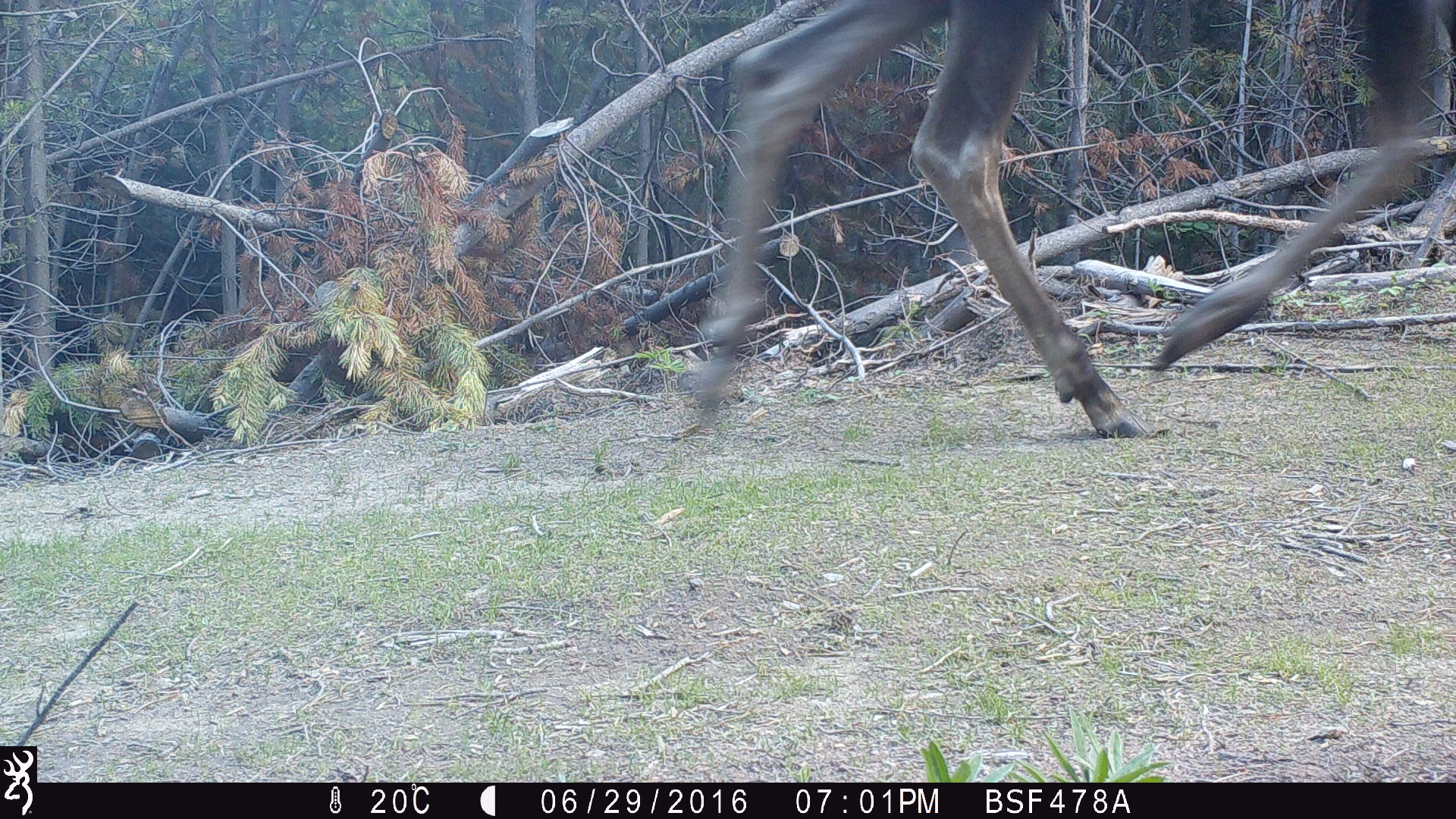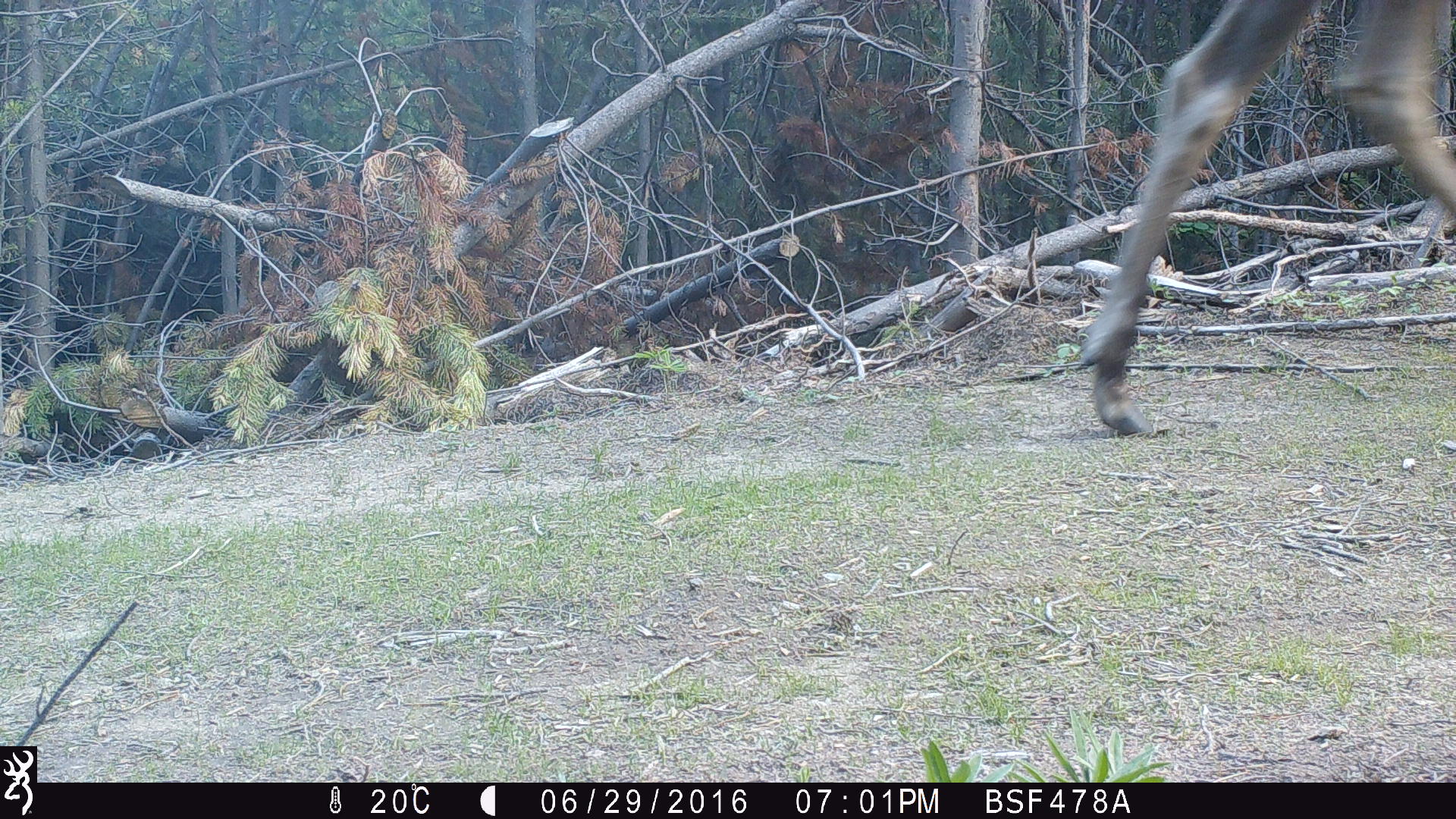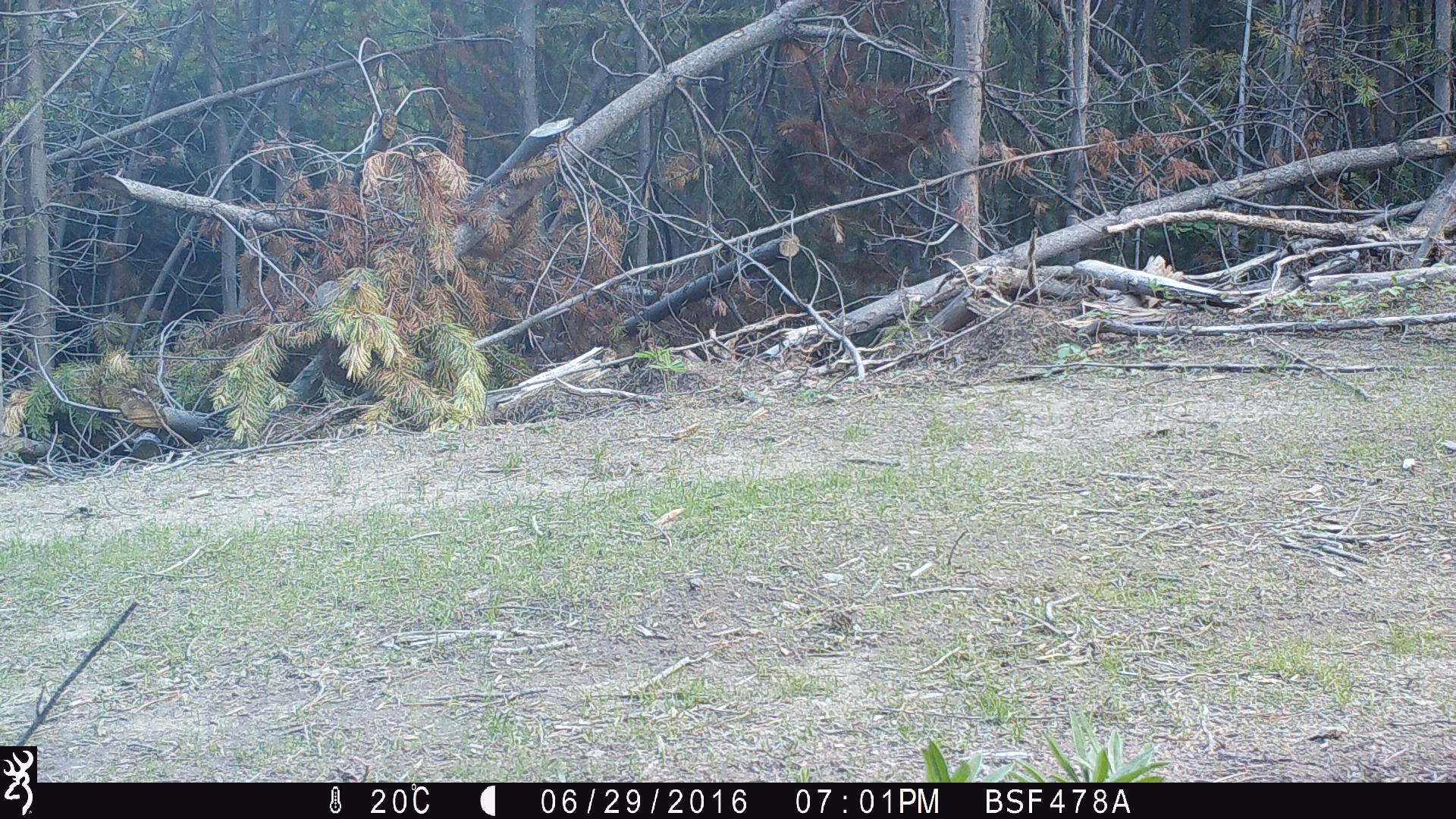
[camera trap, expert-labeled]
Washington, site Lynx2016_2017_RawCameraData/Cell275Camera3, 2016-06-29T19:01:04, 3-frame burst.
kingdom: Animalia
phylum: Chordata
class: Mammalia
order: Artiodactyla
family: Cervidae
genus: Alces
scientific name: Alces alces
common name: moose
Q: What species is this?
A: Alces alces (moose).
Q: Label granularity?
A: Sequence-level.